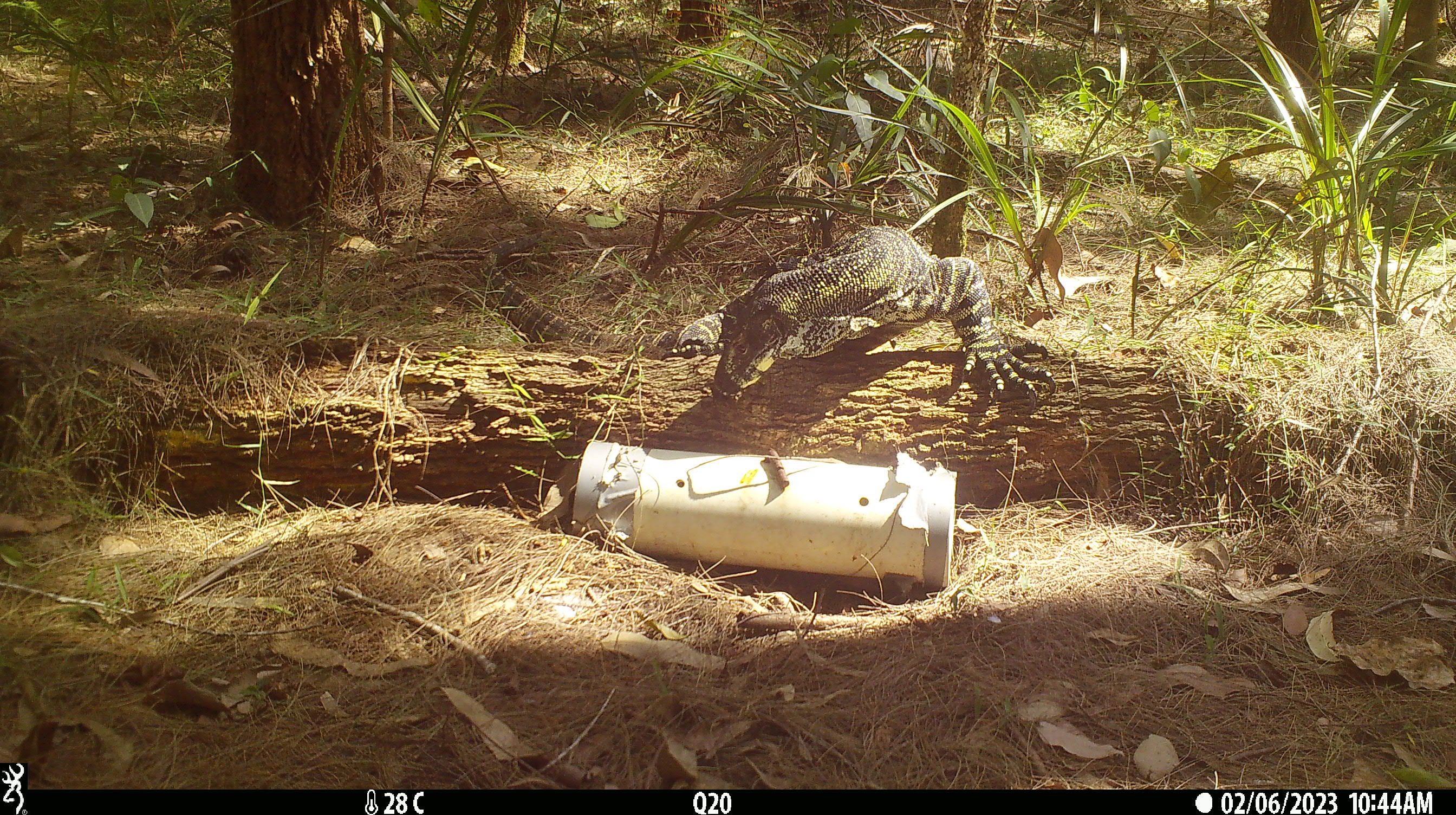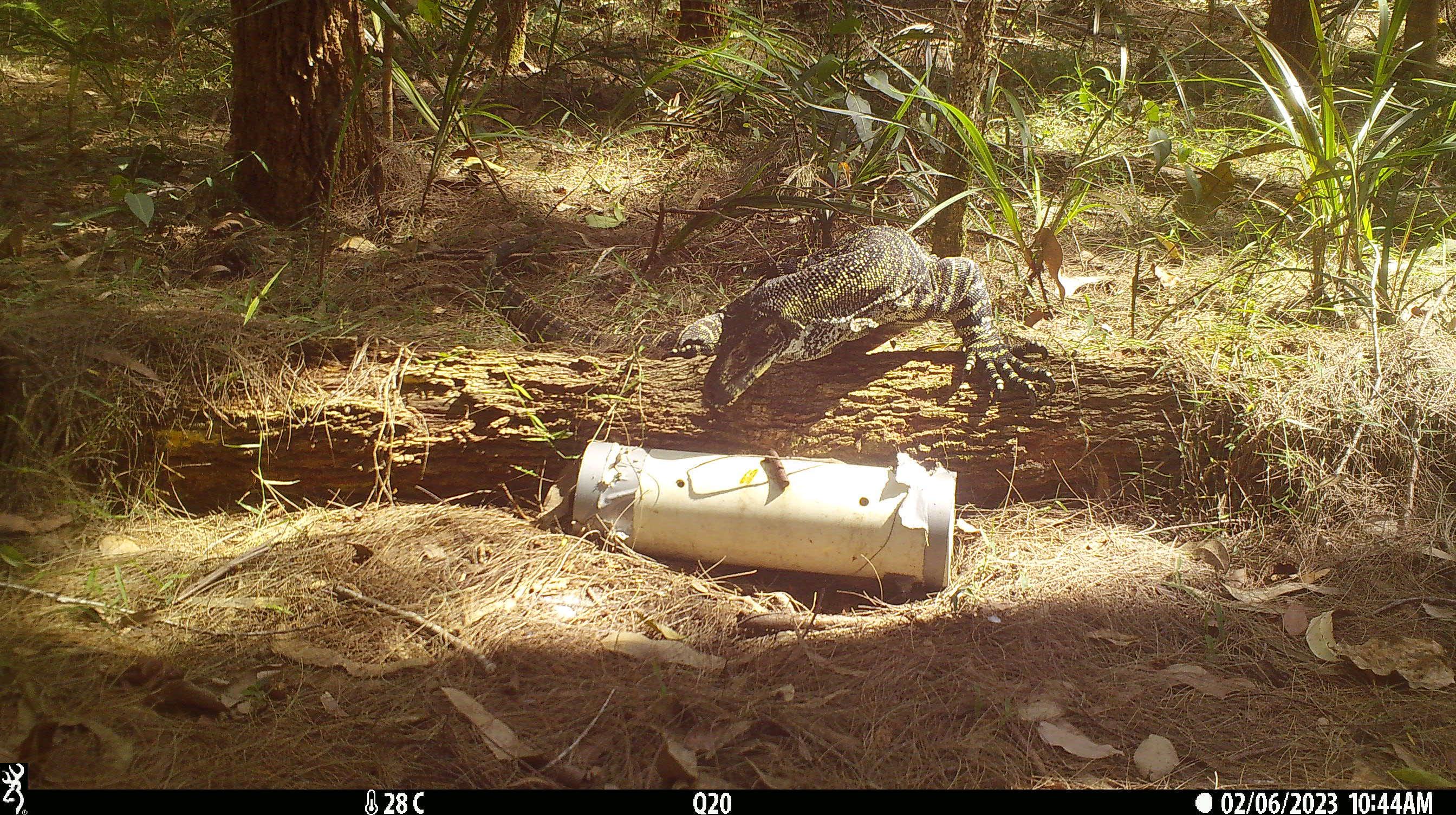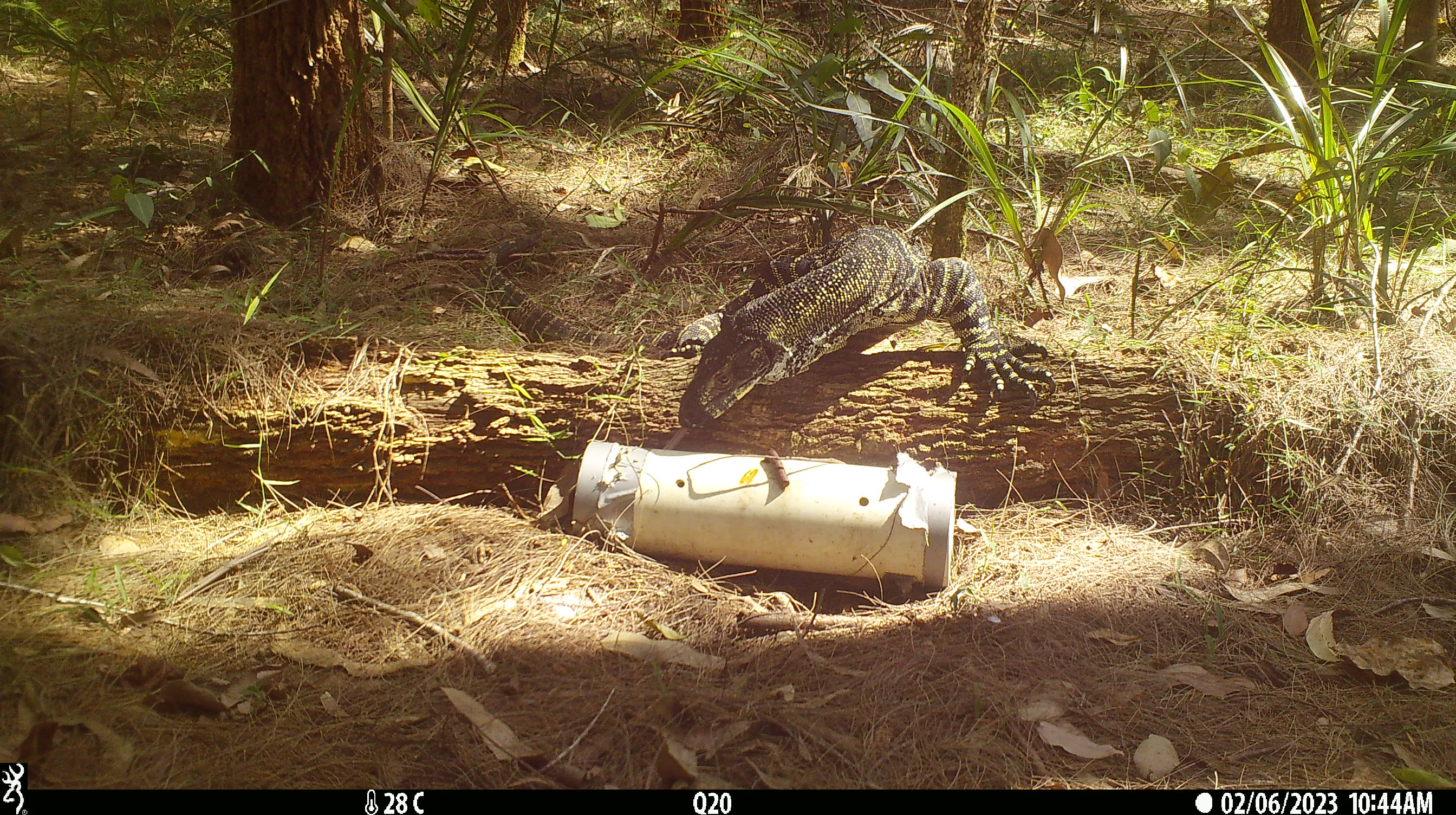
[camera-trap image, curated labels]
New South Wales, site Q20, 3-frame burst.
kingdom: Animalia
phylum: Chordata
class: Reptilia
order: Squamata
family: Varanidae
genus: Varanus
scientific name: Varanus varius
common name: lace monitor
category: goanna